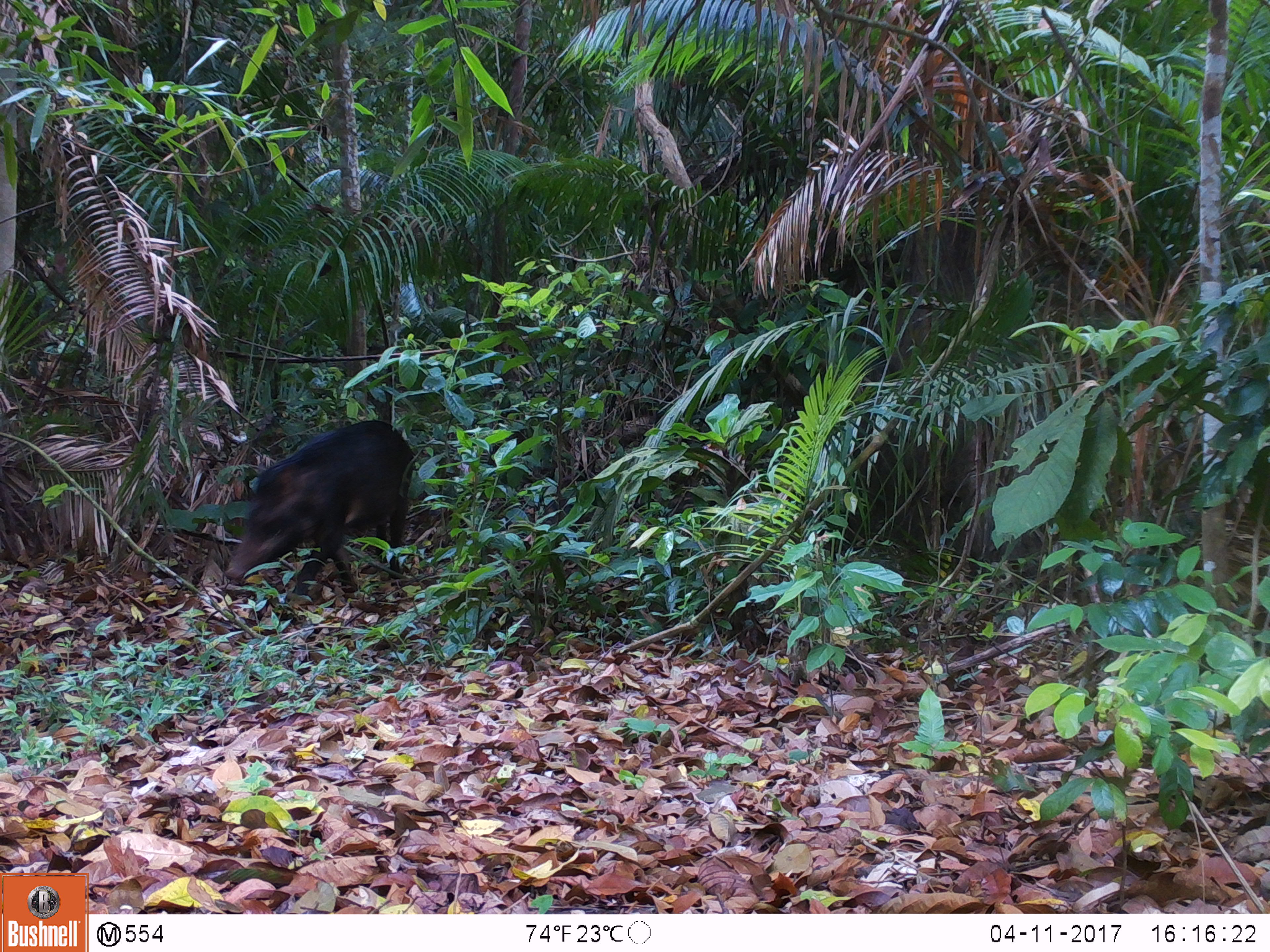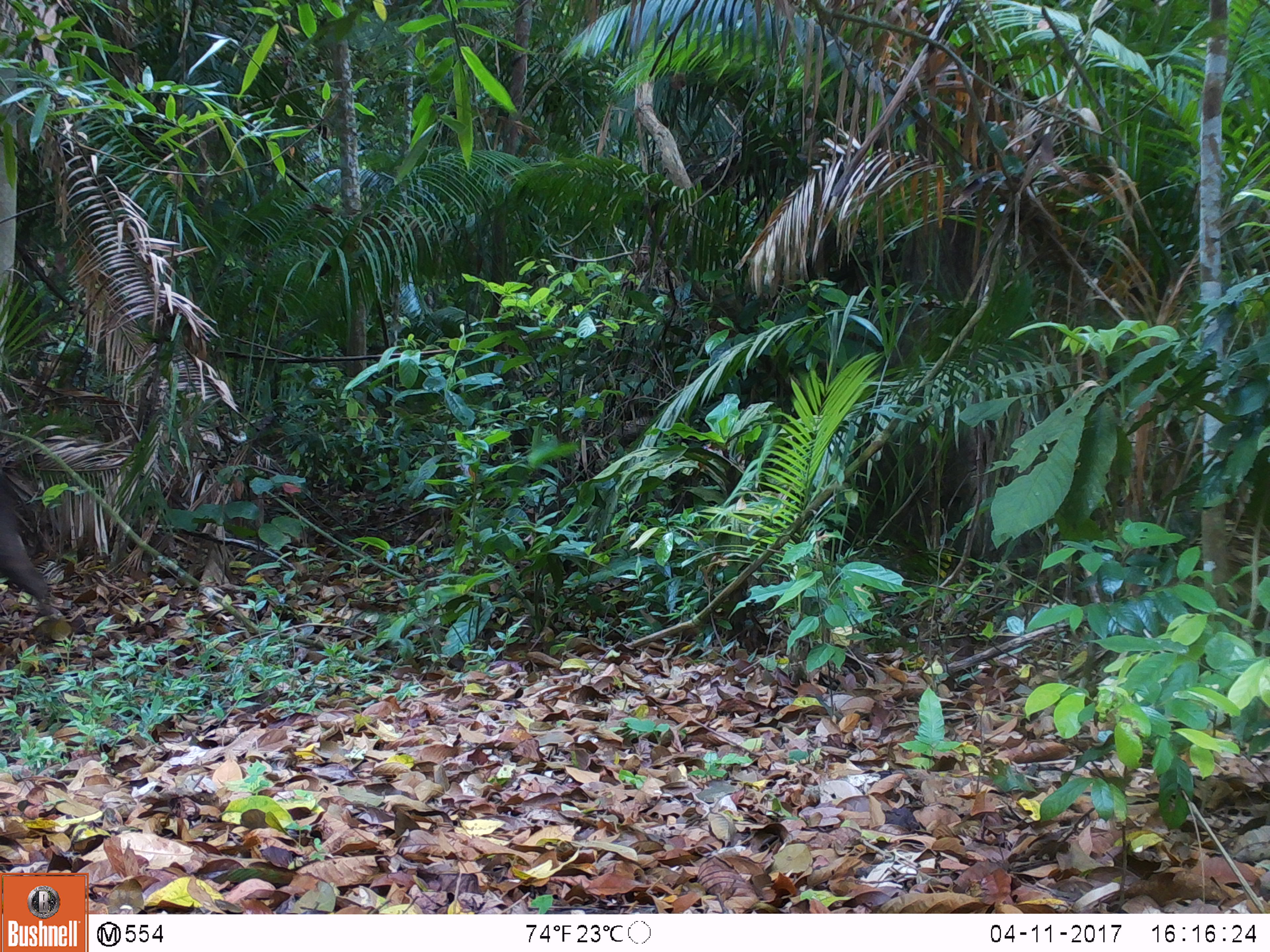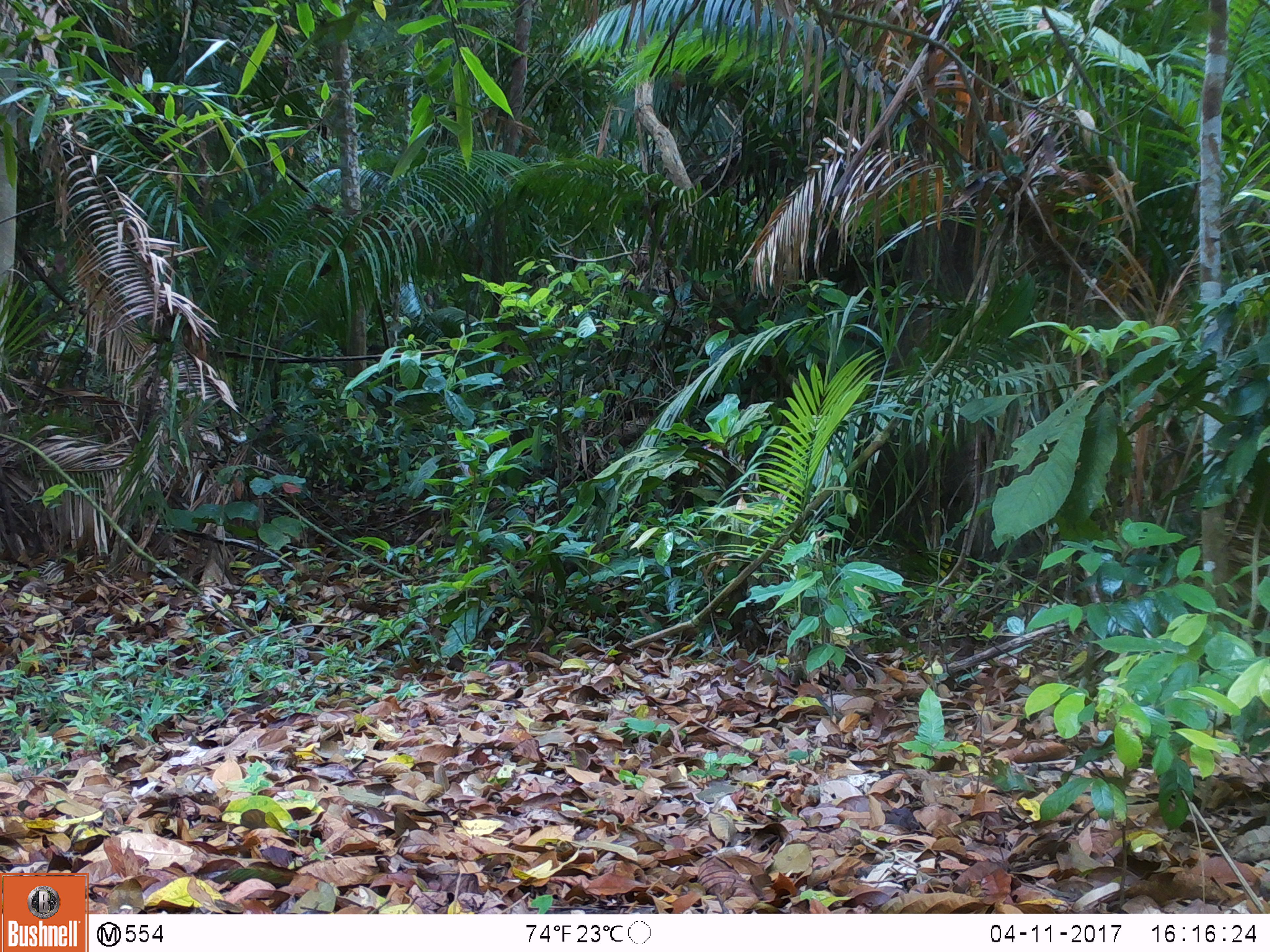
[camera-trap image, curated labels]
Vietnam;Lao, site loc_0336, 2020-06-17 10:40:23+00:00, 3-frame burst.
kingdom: Animalia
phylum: Chordata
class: Mammalia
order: Artiodactyla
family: Suidae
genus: Sus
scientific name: Sus scrofa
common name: eurasian wild pig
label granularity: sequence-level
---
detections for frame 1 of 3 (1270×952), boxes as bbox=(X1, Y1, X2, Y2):
eurasian wild pig: bbox=(222, 420, 416, 610)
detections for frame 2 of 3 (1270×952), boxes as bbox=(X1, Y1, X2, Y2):
eurasian wild pig: bbox=(0, 471, 49, 601)